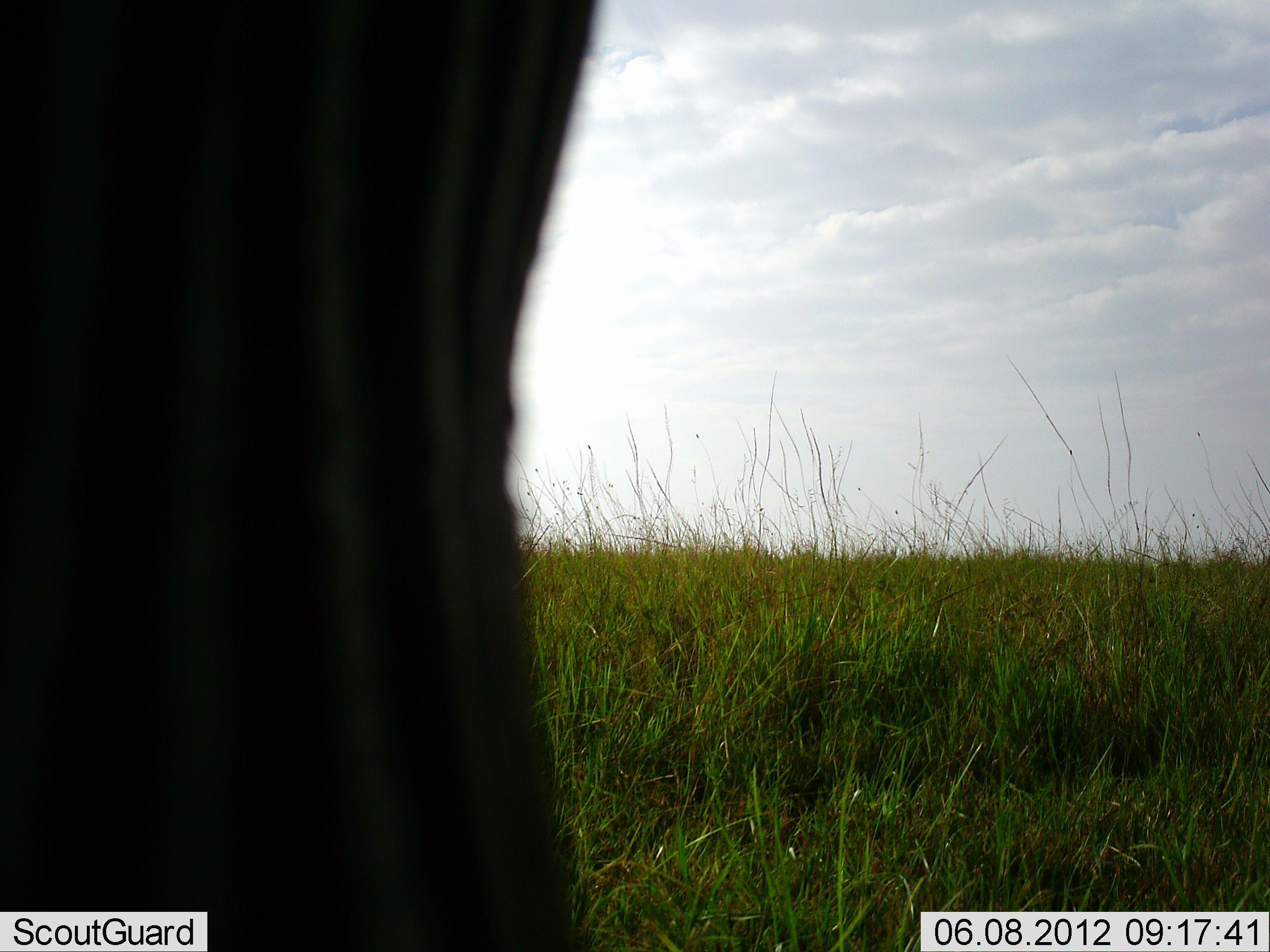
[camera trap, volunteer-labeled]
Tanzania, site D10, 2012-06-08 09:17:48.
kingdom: Animalia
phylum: Chordata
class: Mammalia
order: Perissodactyla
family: Equidae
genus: Equus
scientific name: Equus quagga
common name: plains zebra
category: zebra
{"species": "zebra (plains zebra) (Equus quagga)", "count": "1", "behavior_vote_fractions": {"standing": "50%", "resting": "0%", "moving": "50%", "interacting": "0%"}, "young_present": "0%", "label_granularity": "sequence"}